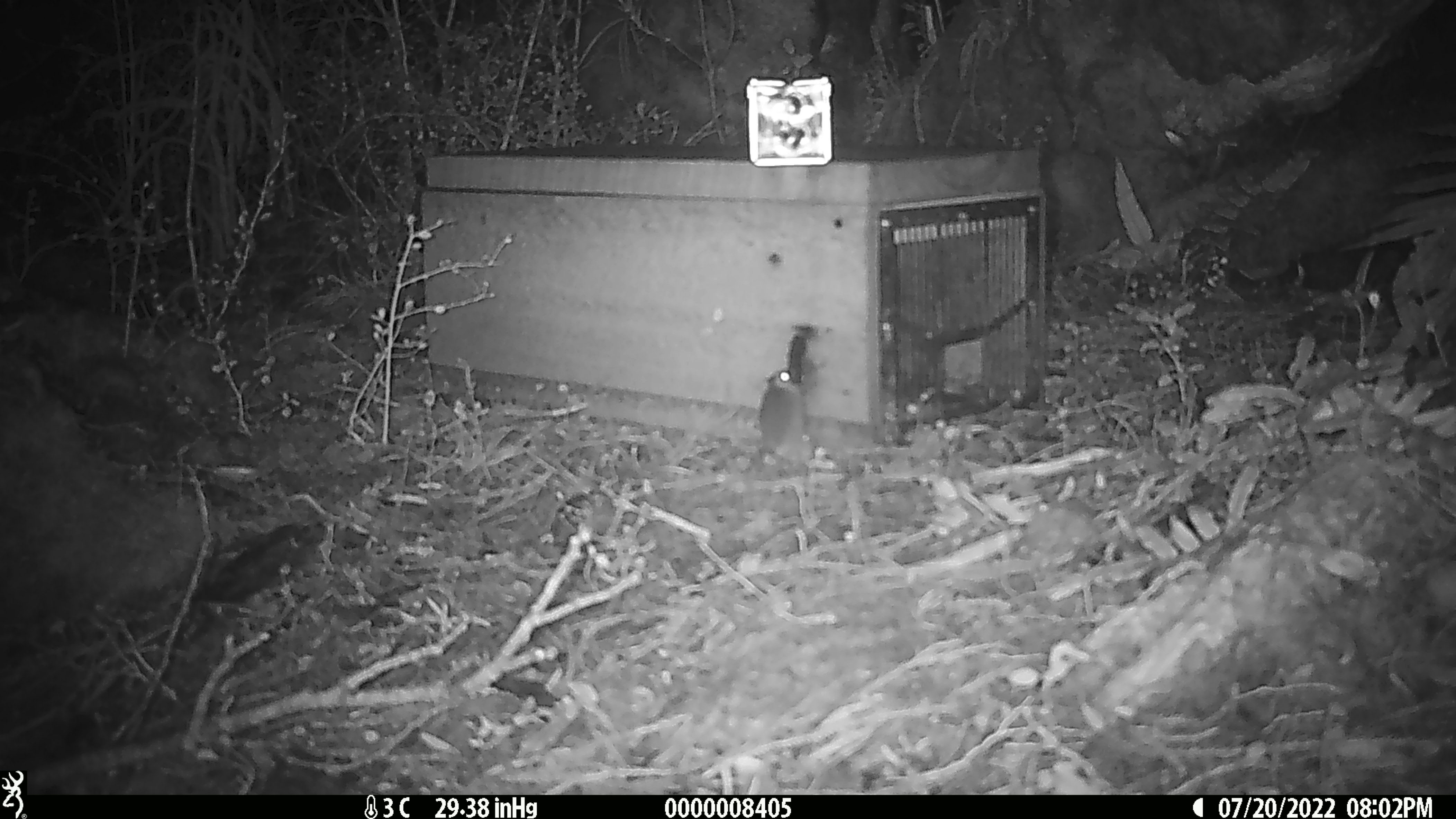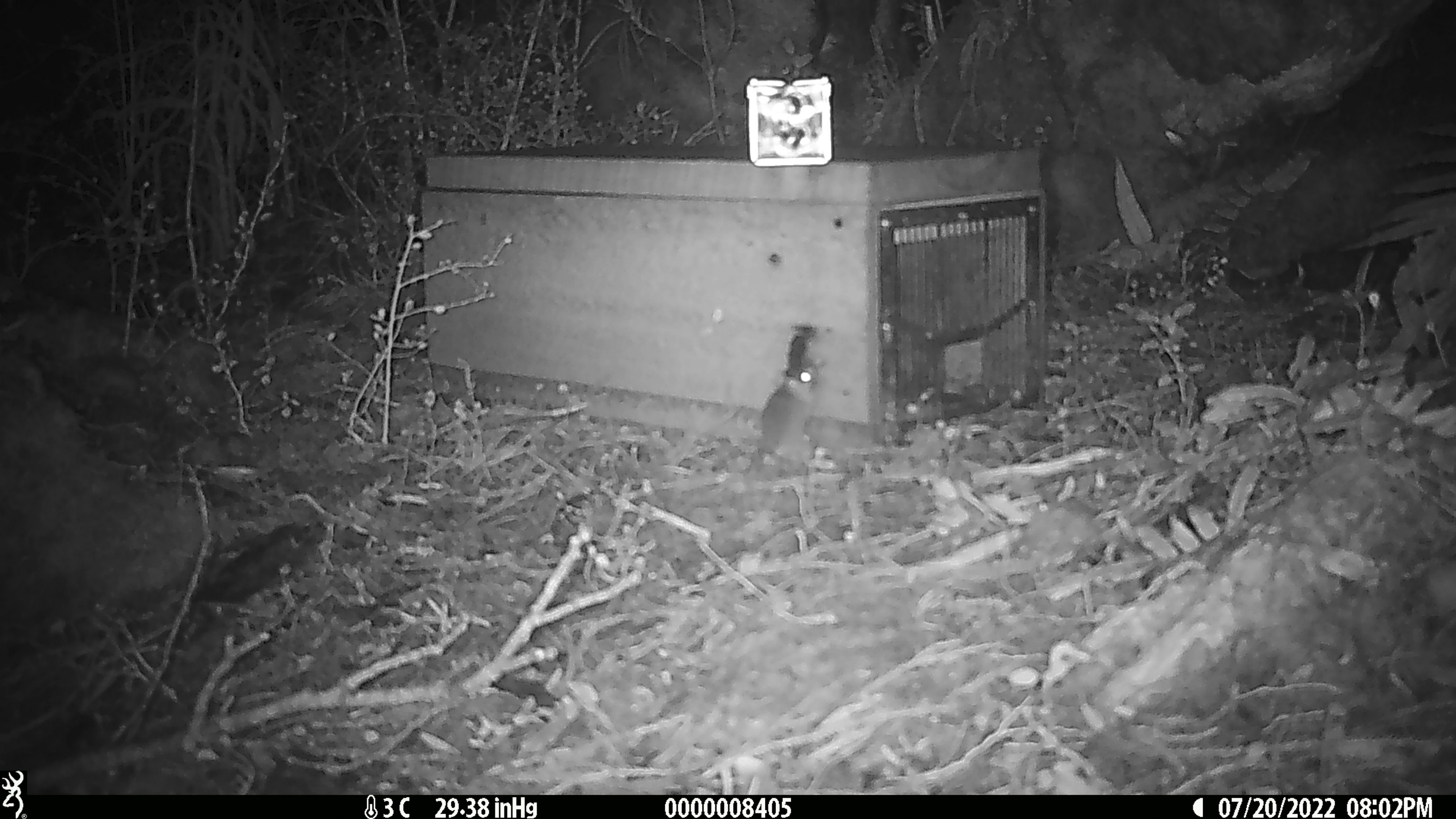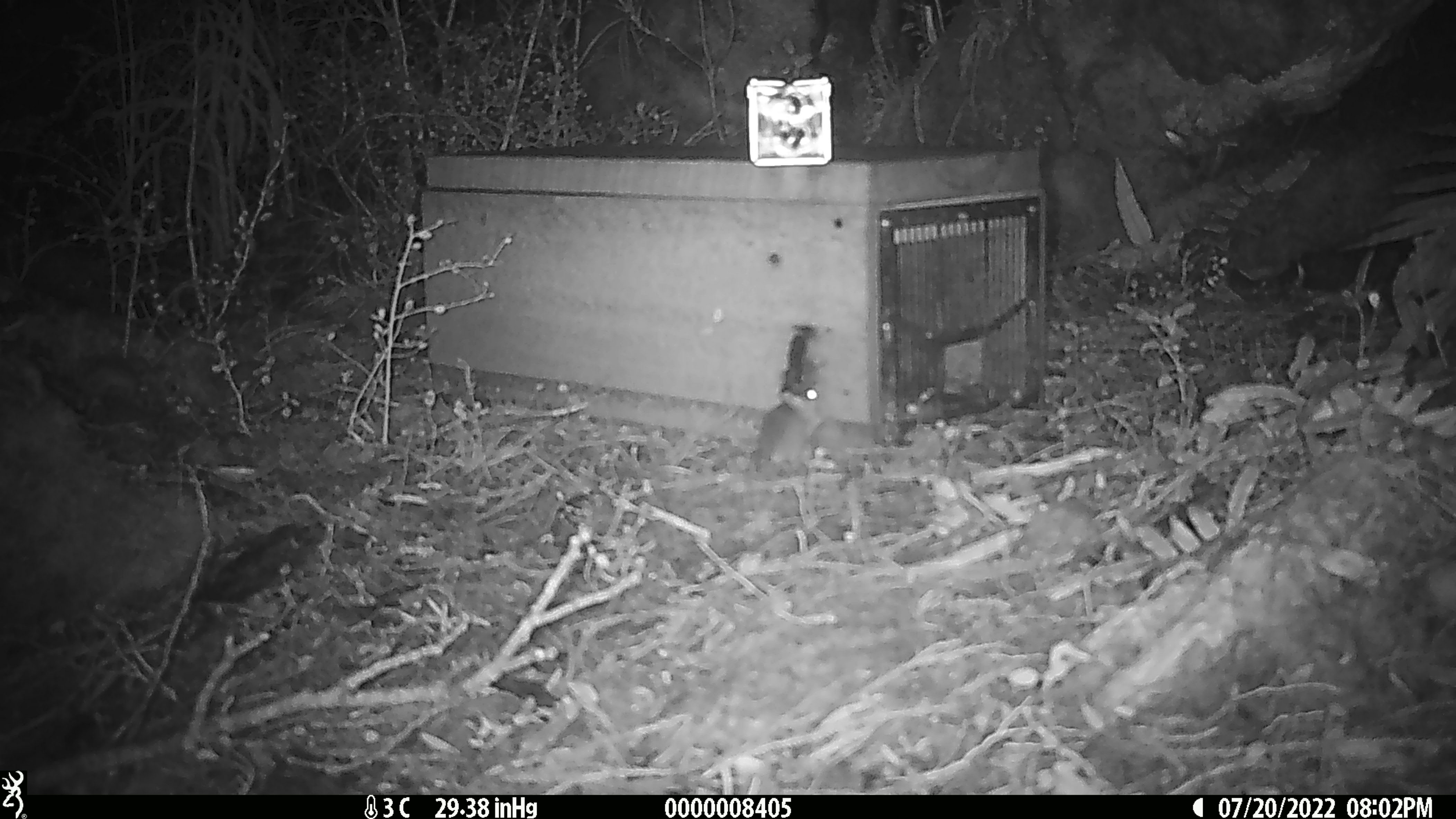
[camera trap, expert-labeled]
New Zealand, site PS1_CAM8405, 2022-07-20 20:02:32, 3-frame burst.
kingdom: Animalia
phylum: Chordata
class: Mammalia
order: Rodentia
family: Muridae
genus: Mus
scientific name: Mus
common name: mouse